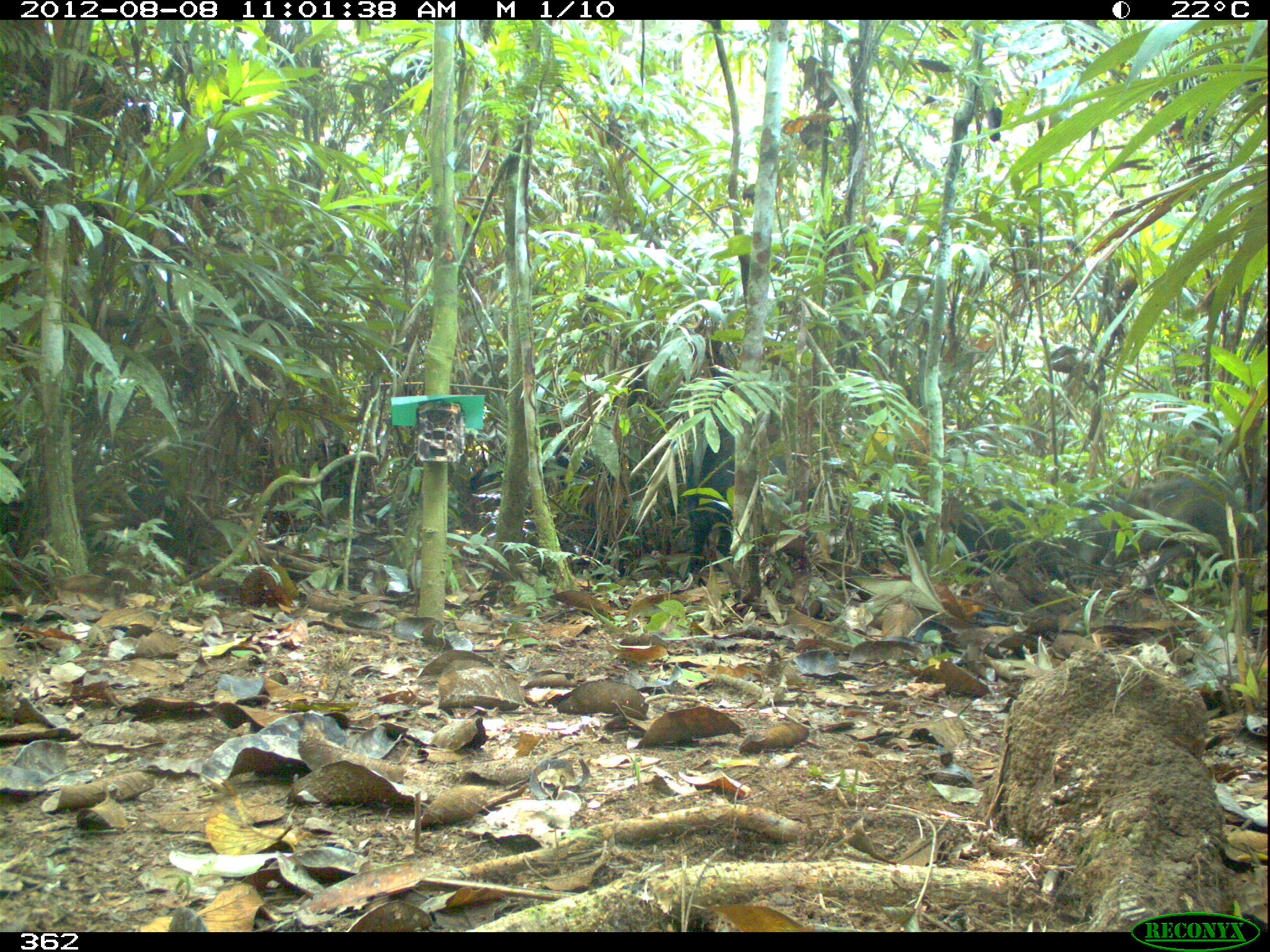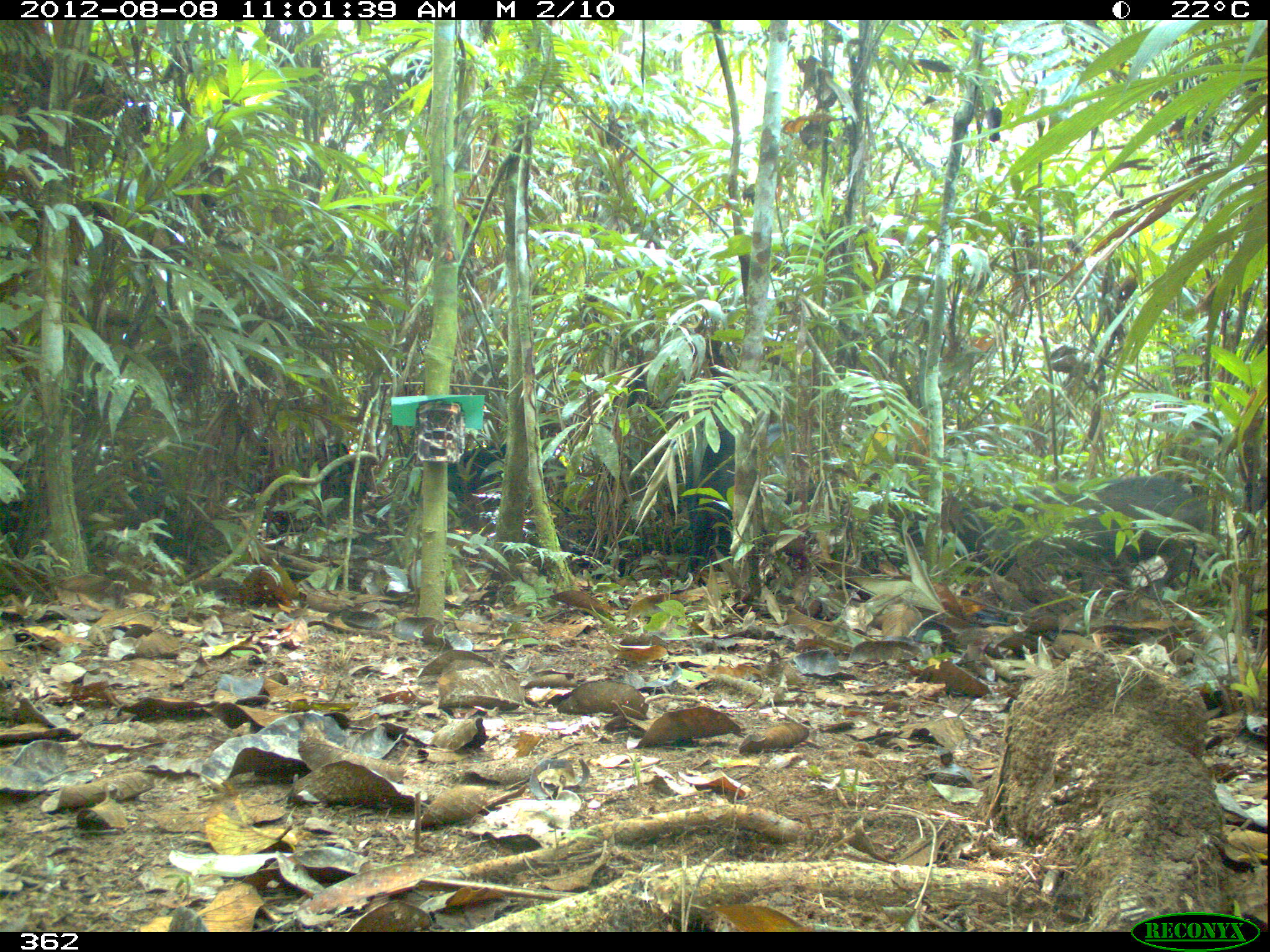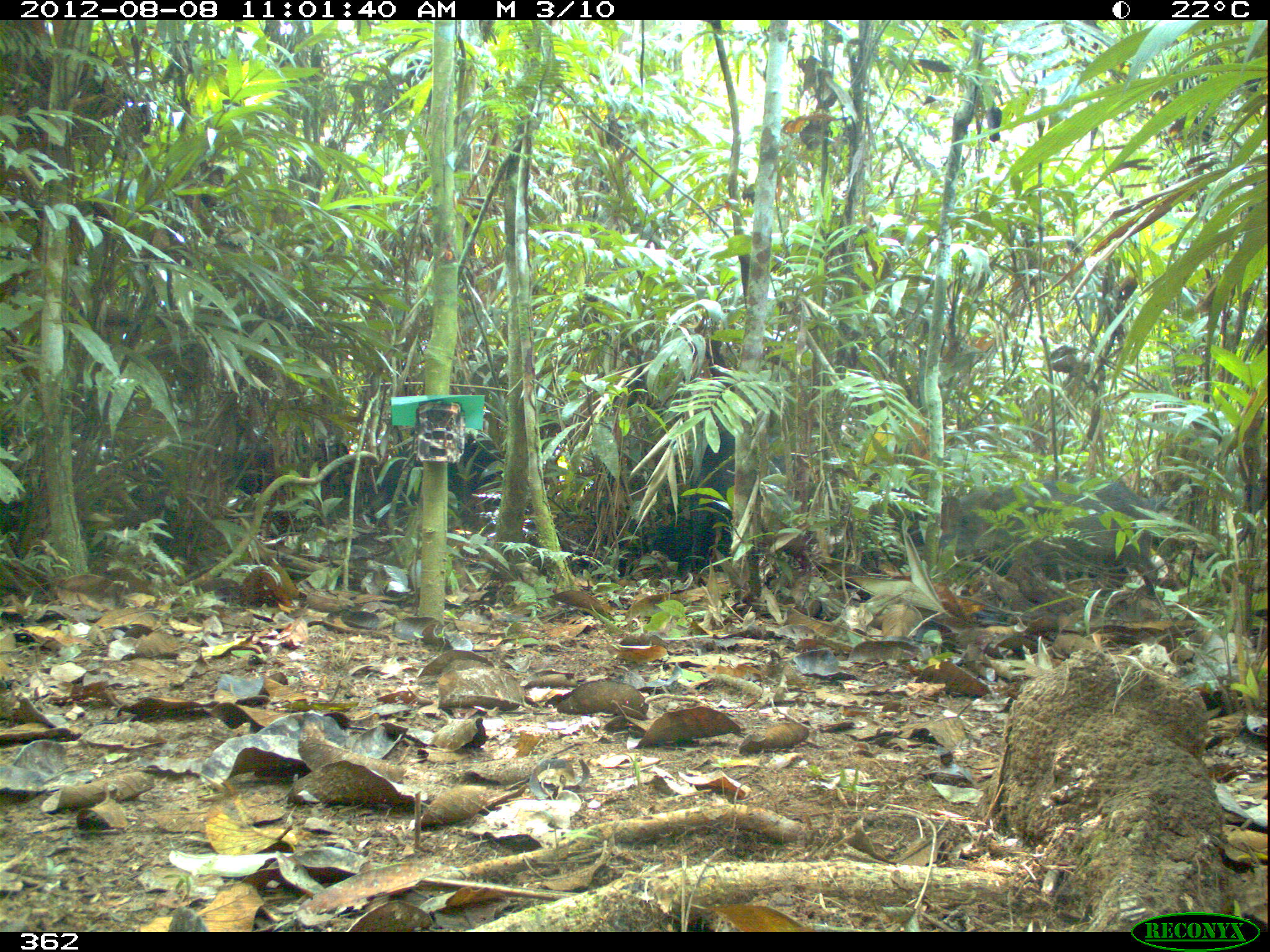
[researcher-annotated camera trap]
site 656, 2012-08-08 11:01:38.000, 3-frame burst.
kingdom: Animalia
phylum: Chordata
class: Mammalia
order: Artiodactyla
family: Tayassuidae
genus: Tayassu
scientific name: Tayassu pecari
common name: white-lipped peccary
Tayassu pecari (white-lipped peccary).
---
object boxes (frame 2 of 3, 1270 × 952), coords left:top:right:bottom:
tayassu pecari: 681:420:856:589; 981:474:1212:581; 448:442:508:497